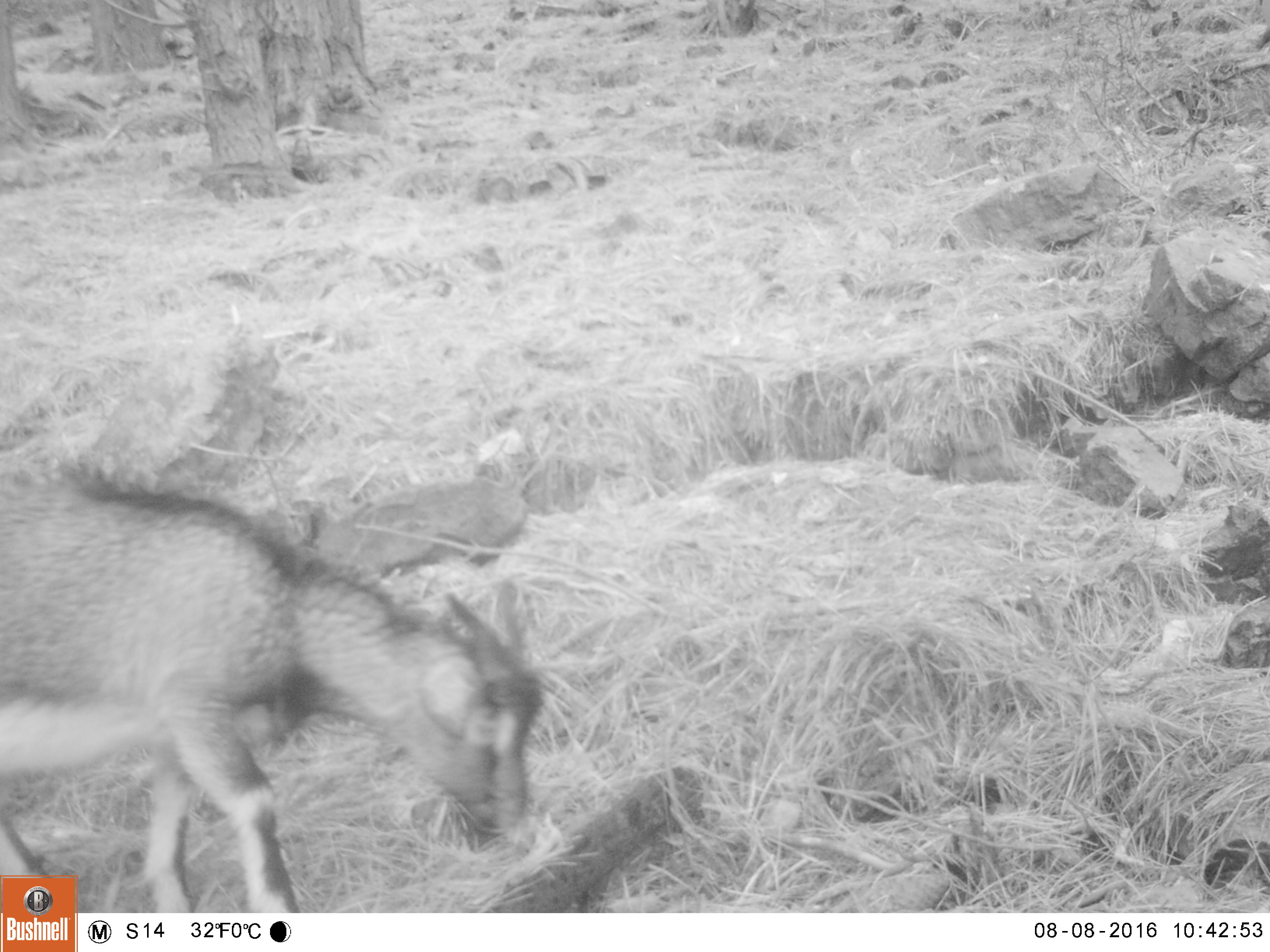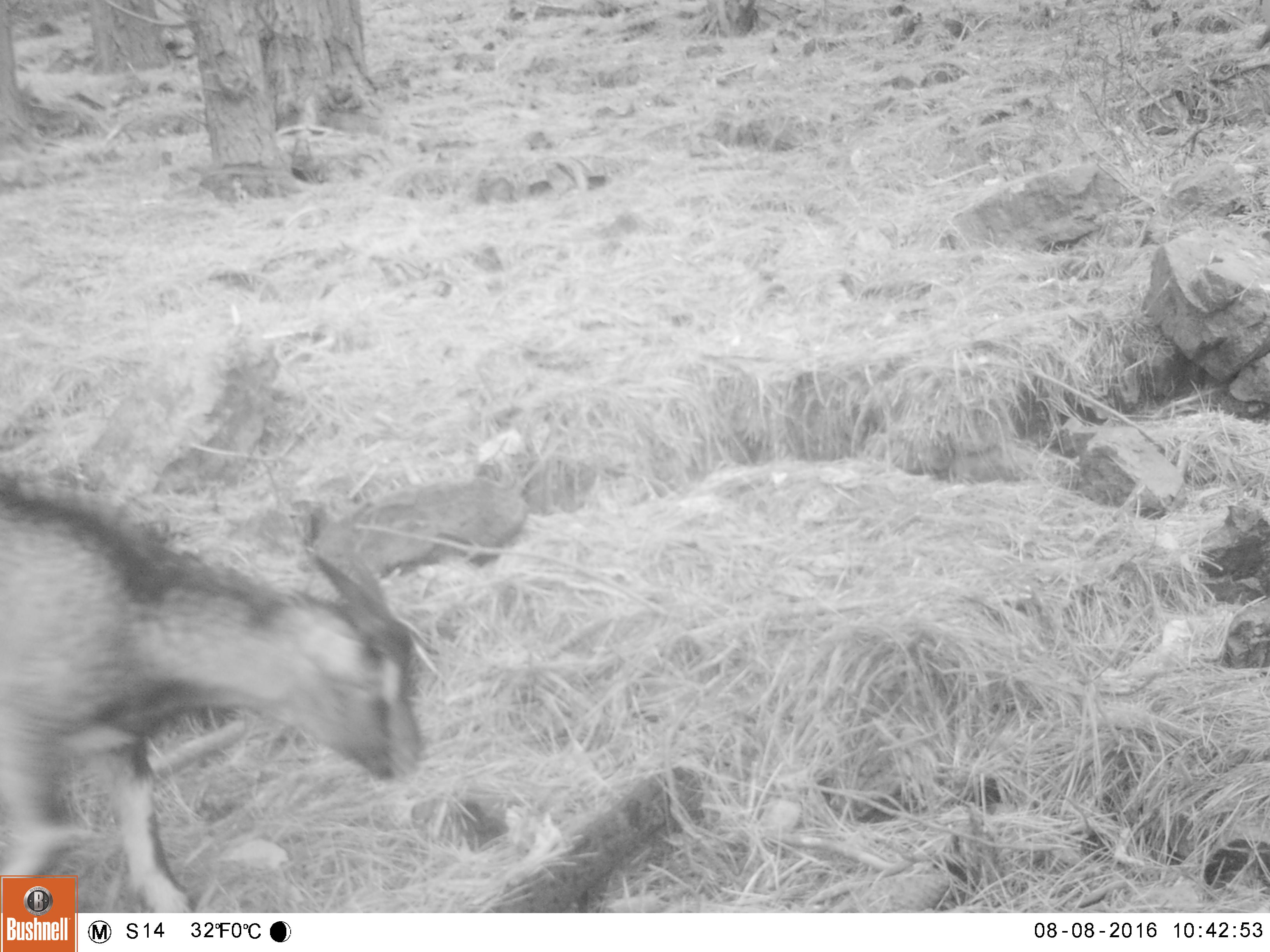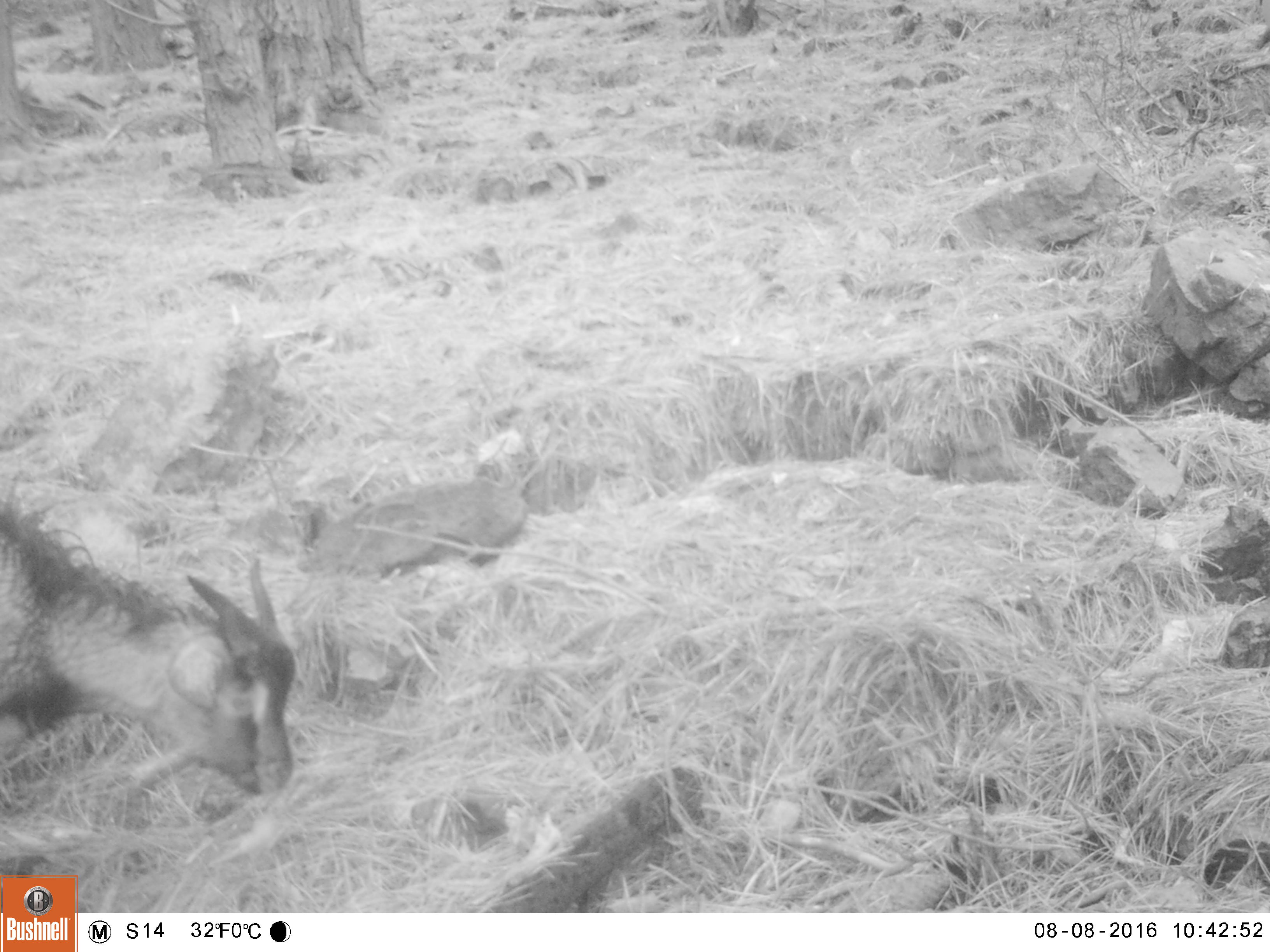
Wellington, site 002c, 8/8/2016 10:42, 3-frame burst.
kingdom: Animalia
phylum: Chordata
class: Mammalia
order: Artiodactyla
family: Bovidae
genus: Capra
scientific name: Capra hircus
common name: goat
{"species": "goat (Capra hircus)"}